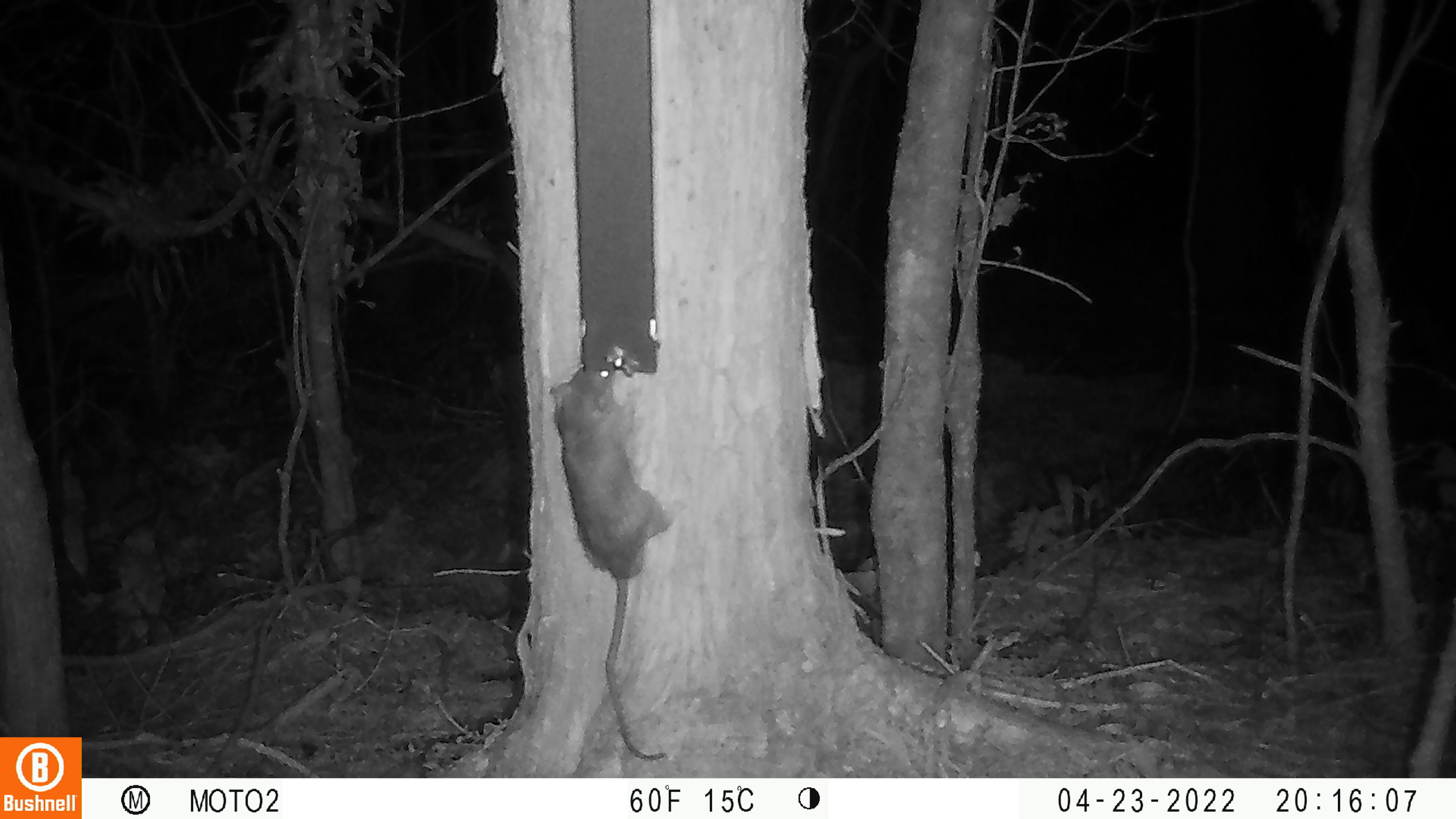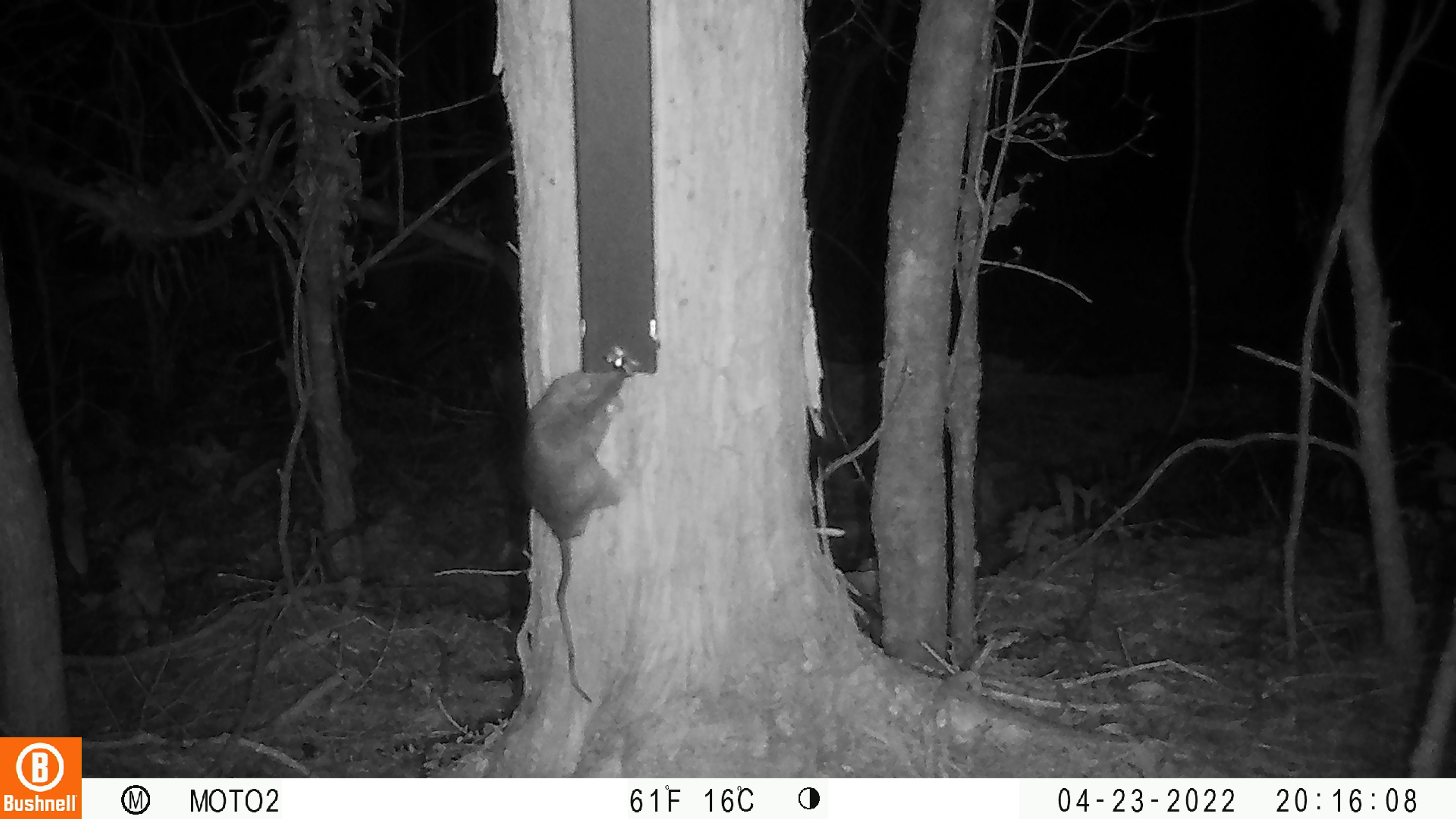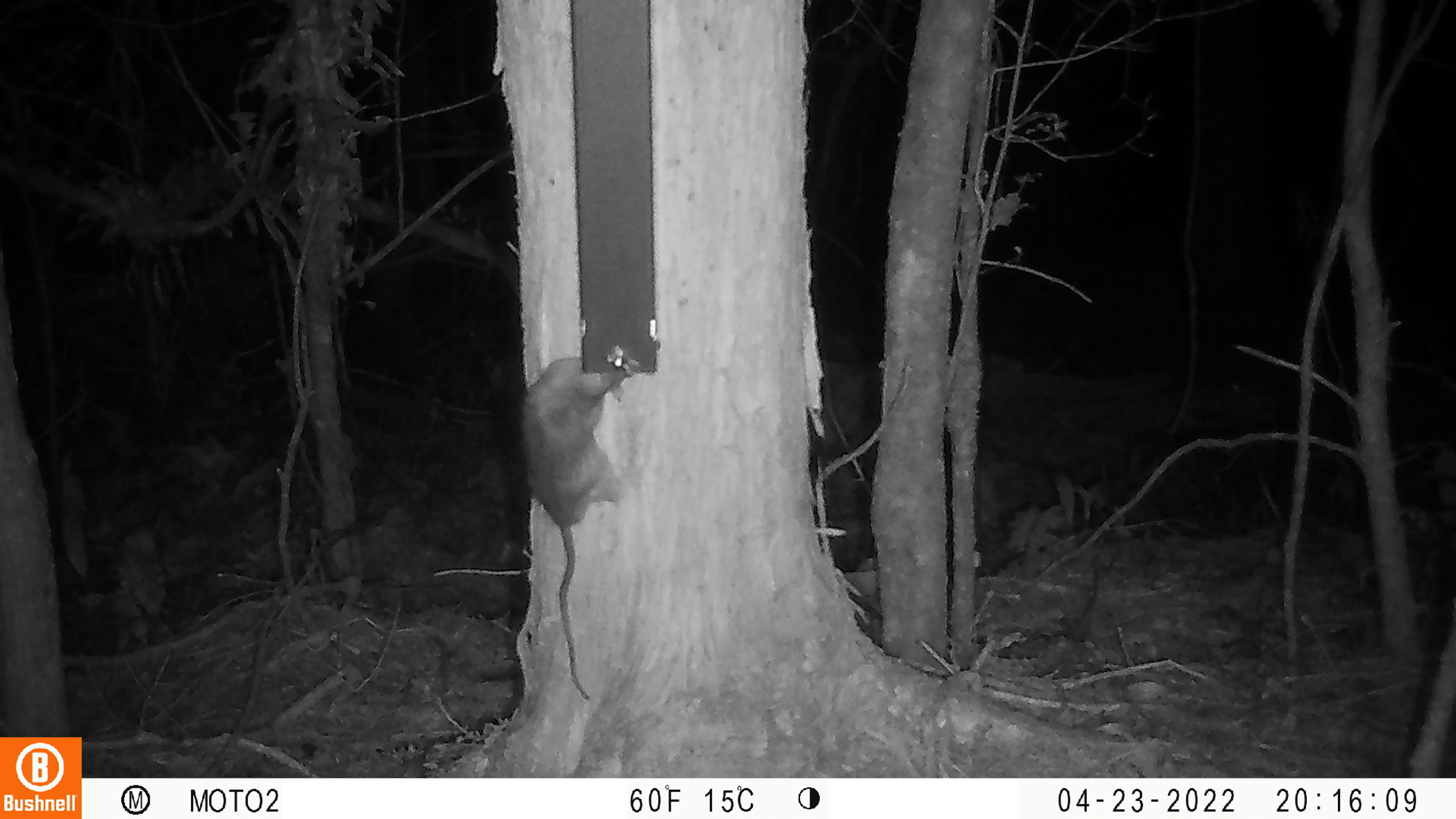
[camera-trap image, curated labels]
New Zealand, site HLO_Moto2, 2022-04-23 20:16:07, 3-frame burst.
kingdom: Animalia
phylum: Chordata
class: Mammalia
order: Rodentia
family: Muridae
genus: Rattus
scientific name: Rattus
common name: rat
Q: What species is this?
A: Rat (Rattus).